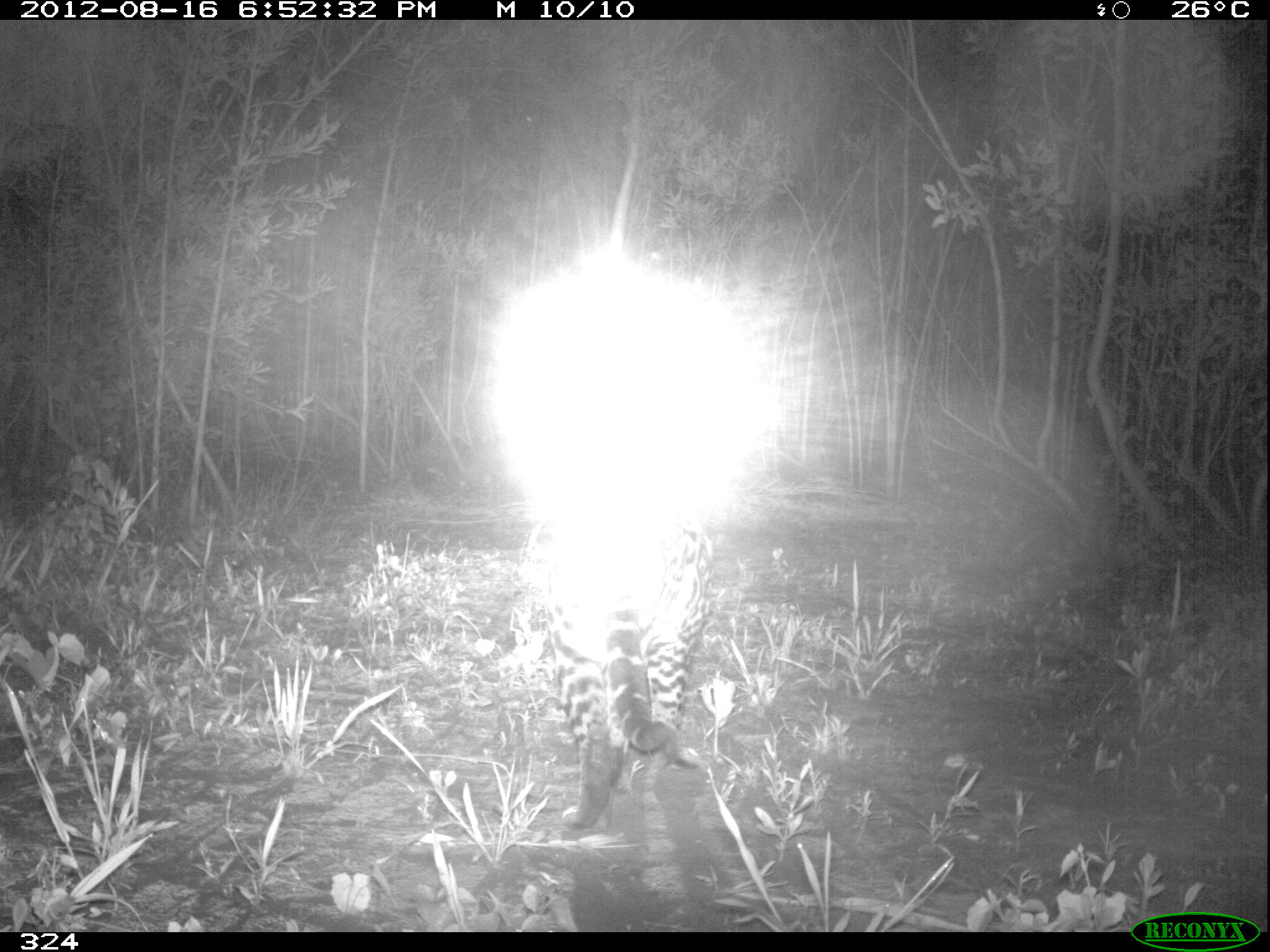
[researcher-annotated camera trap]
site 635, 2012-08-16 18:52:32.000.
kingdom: Animalia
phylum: Chordata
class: Mammalia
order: Carnivora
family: Felidae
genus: Leopardus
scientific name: Leopardus pardalis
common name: ocelot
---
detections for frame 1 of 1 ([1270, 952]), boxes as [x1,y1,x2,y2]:
leopardus pardalis: [536,483,718,828]